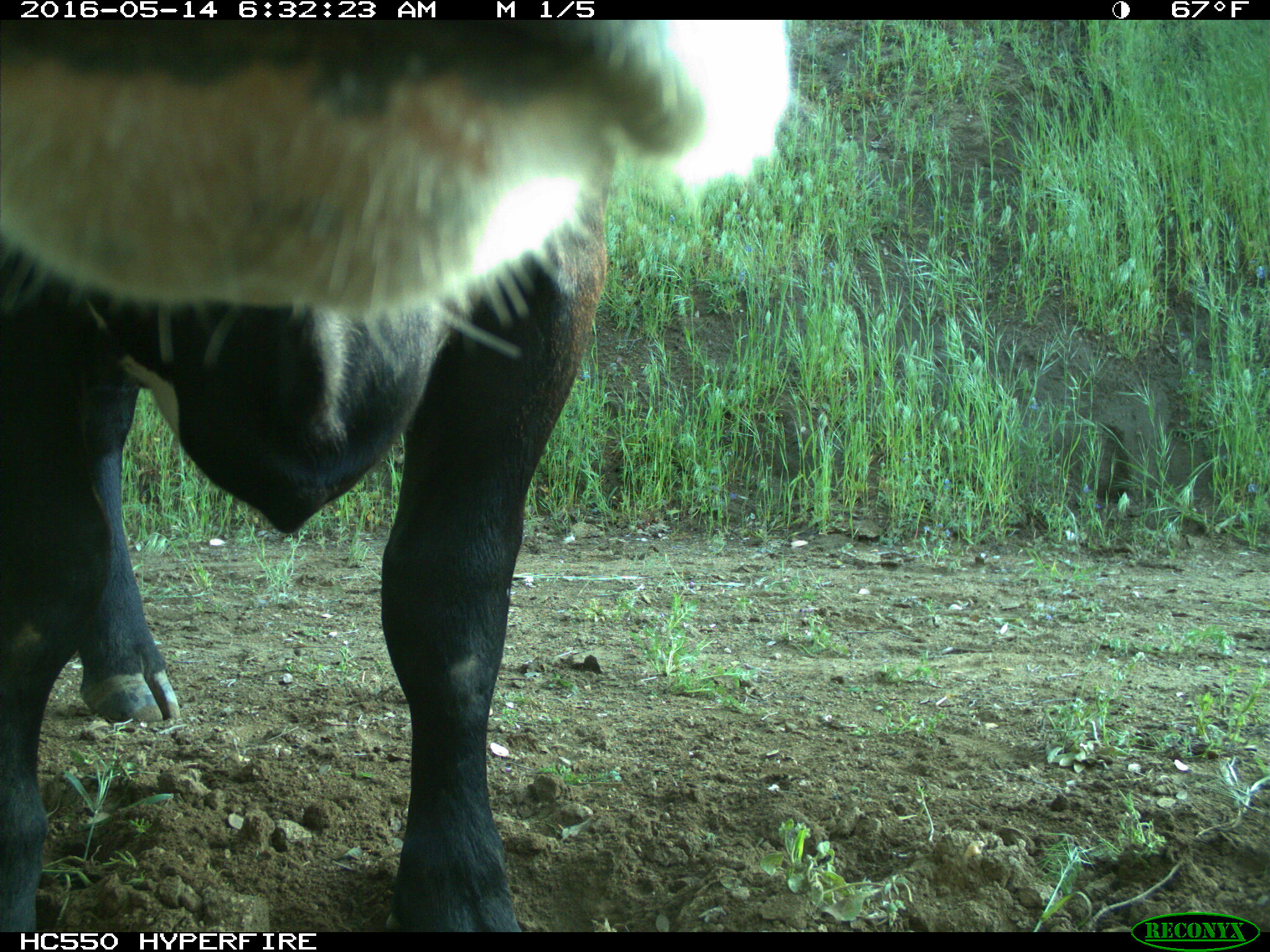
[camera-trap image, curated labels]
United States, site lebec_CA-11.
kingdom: Animalia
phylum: Chordata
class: Mammalia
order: Artiodactyla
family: Bovidae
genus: Bos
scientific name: Bos taurus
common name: domestic cow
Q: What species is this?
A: Bos taurus (domestic cow).